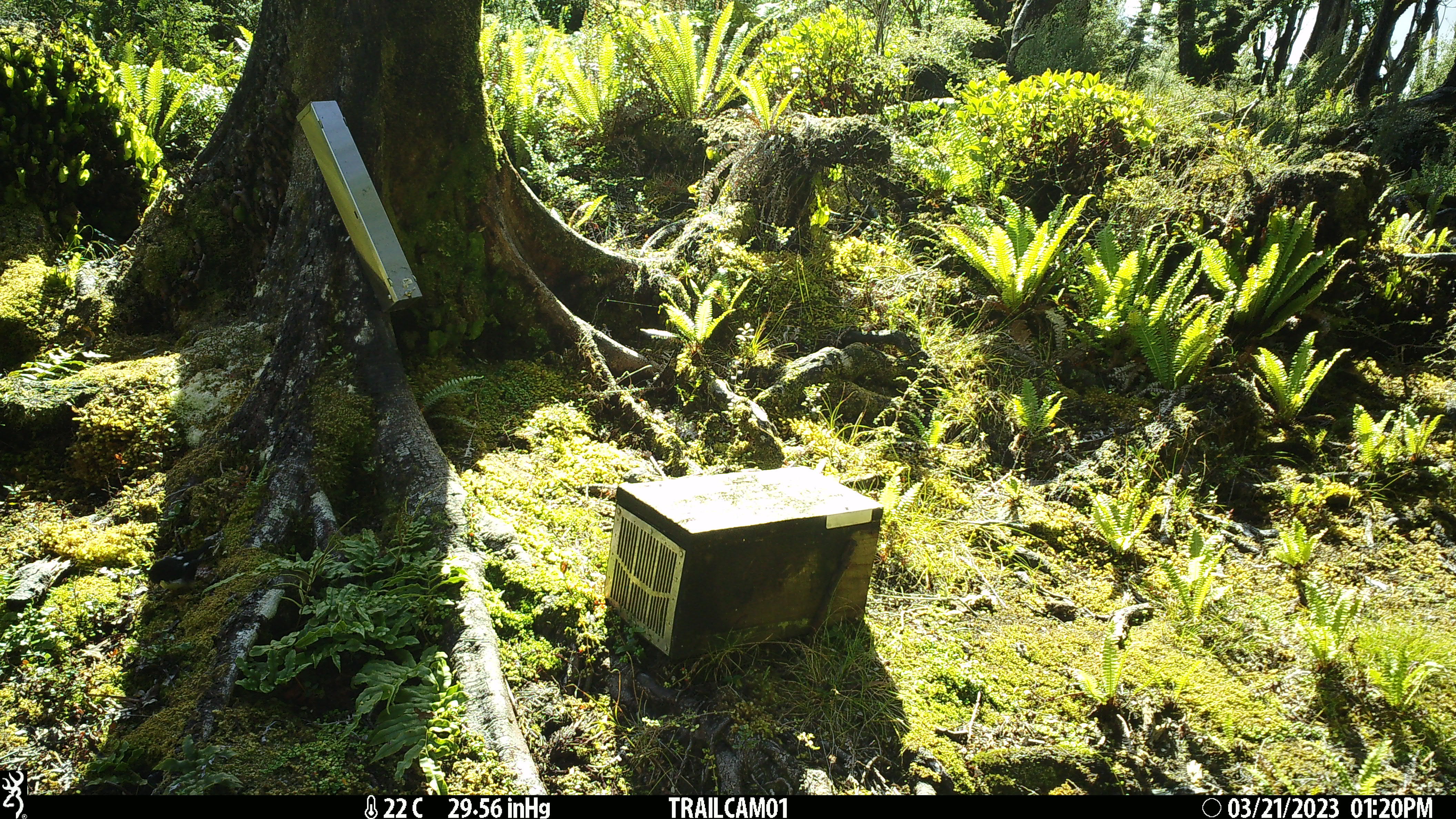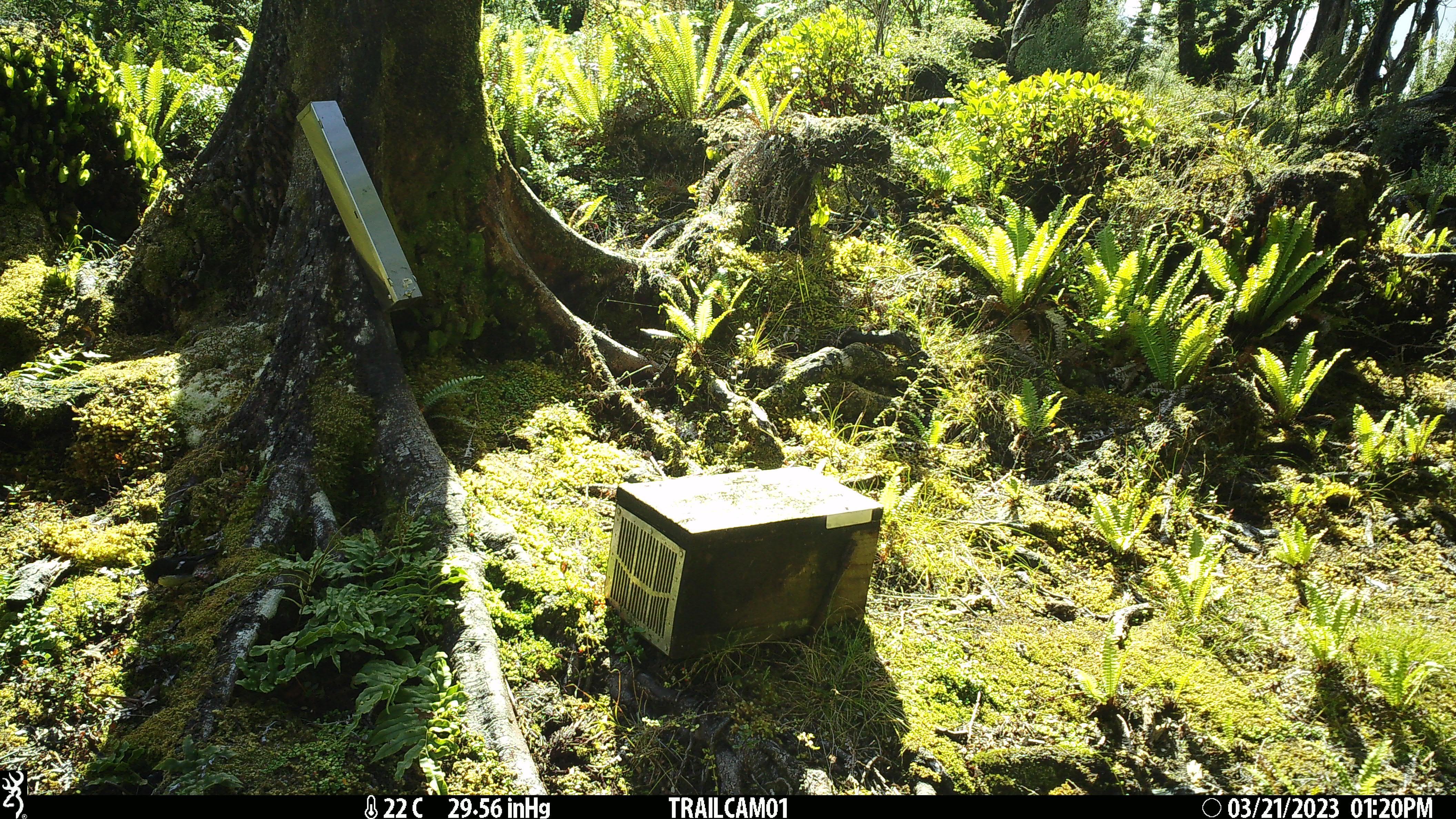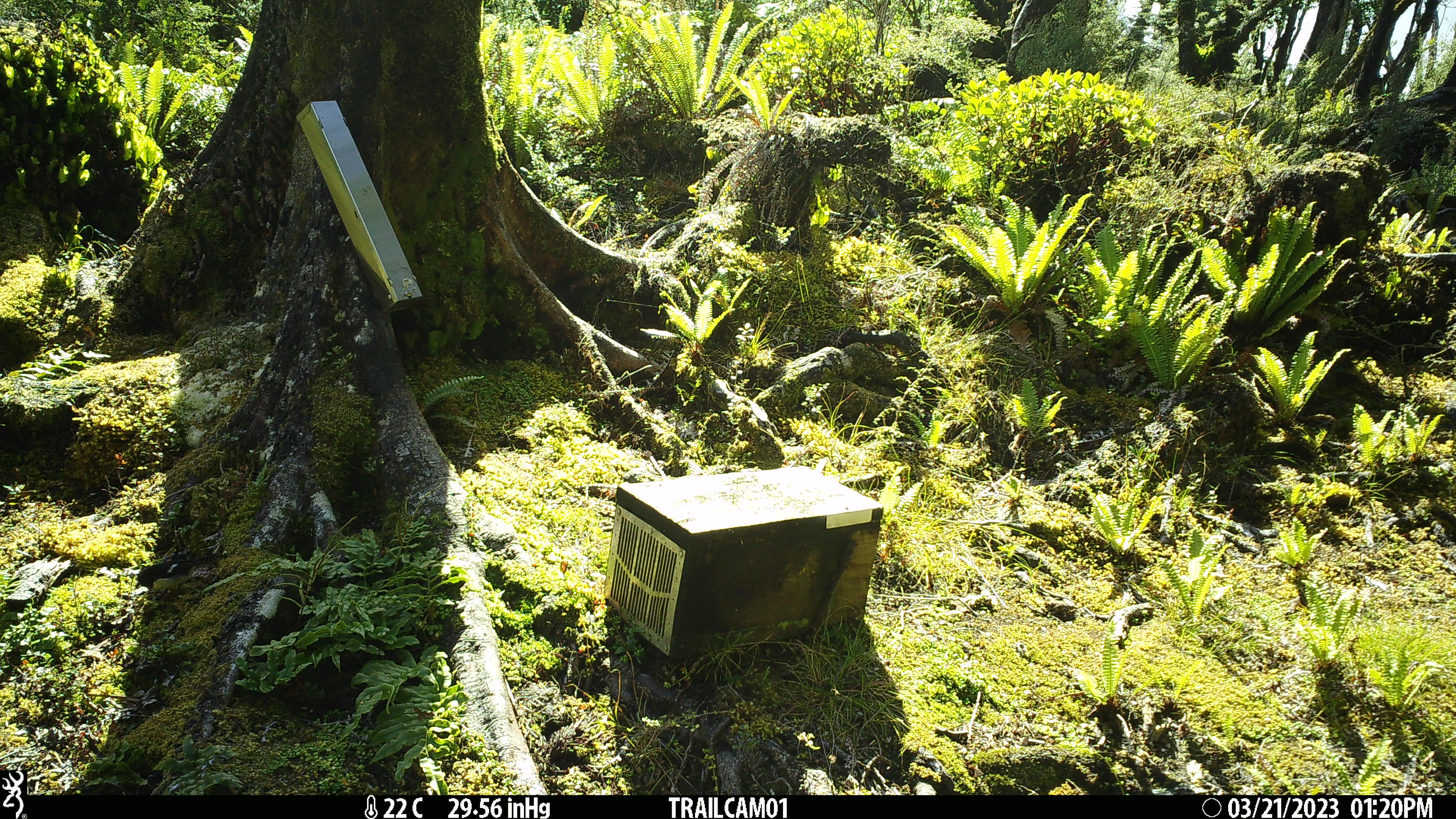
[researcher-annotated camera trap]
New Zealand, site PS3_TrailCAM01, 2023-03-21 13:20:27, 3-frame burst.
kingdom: Animalia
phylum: Chordata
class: Aves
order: Passeriformes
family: Petroicidae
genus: Petroica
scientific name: Petroica macrocephala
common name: tomtit